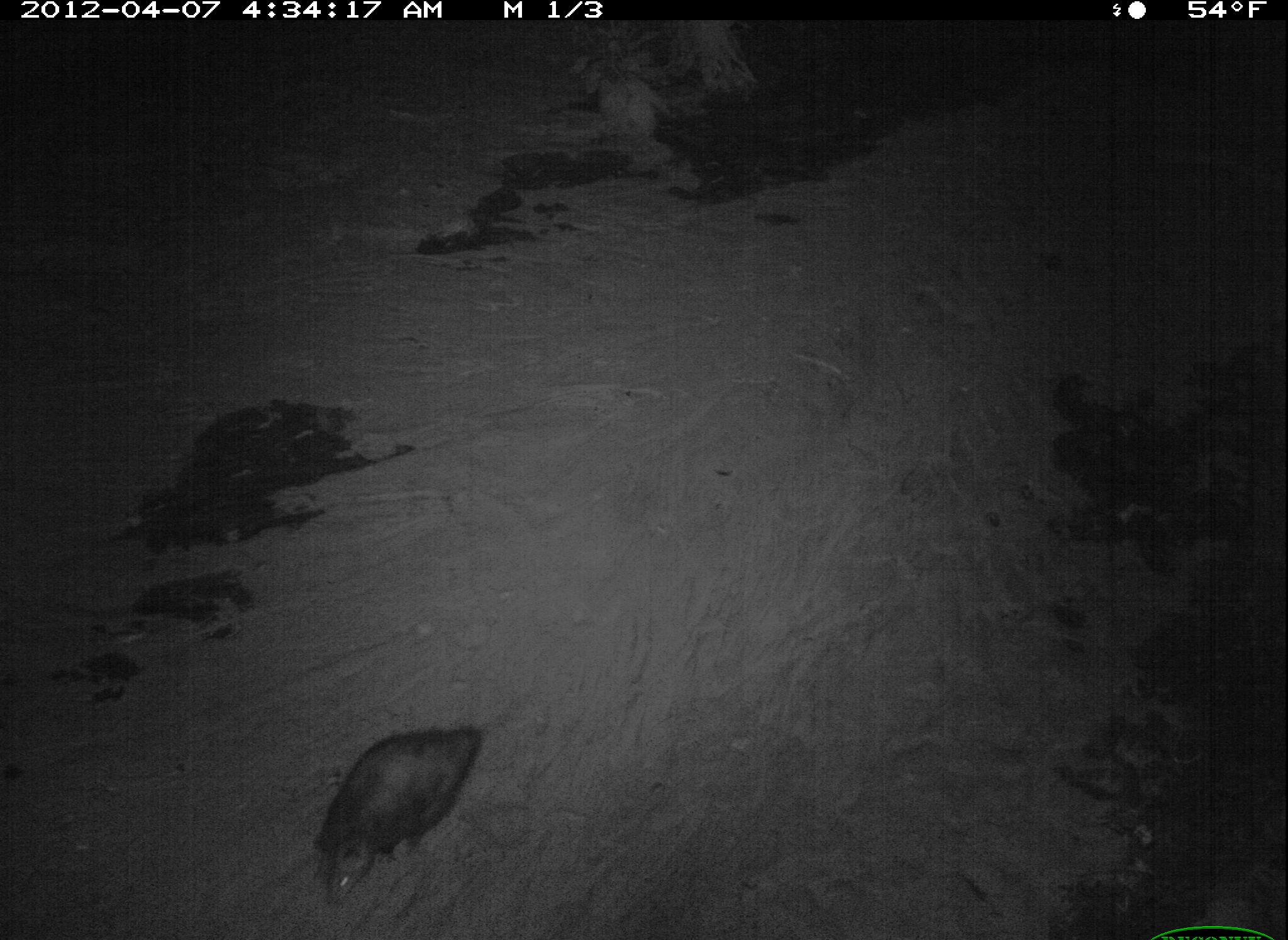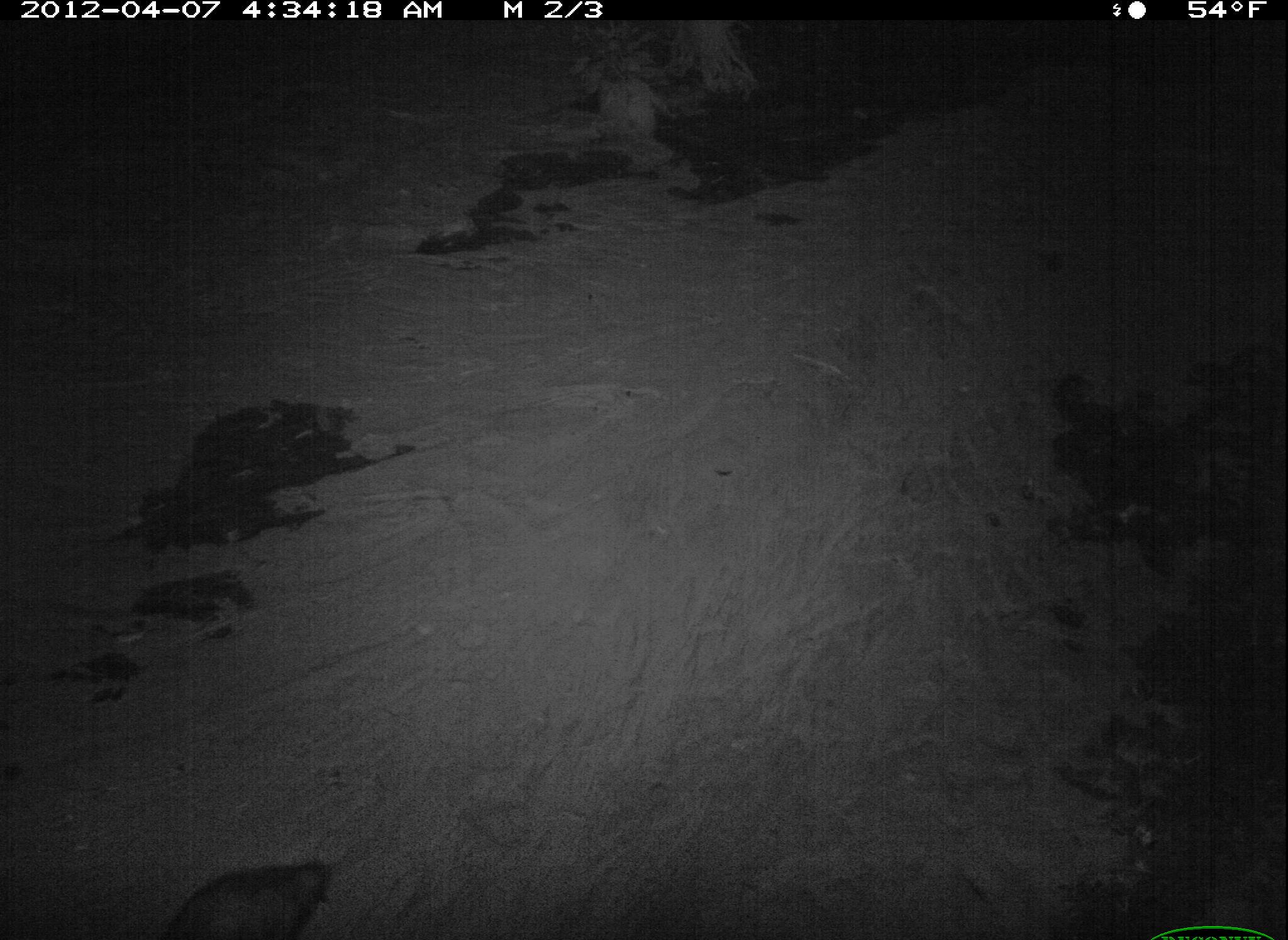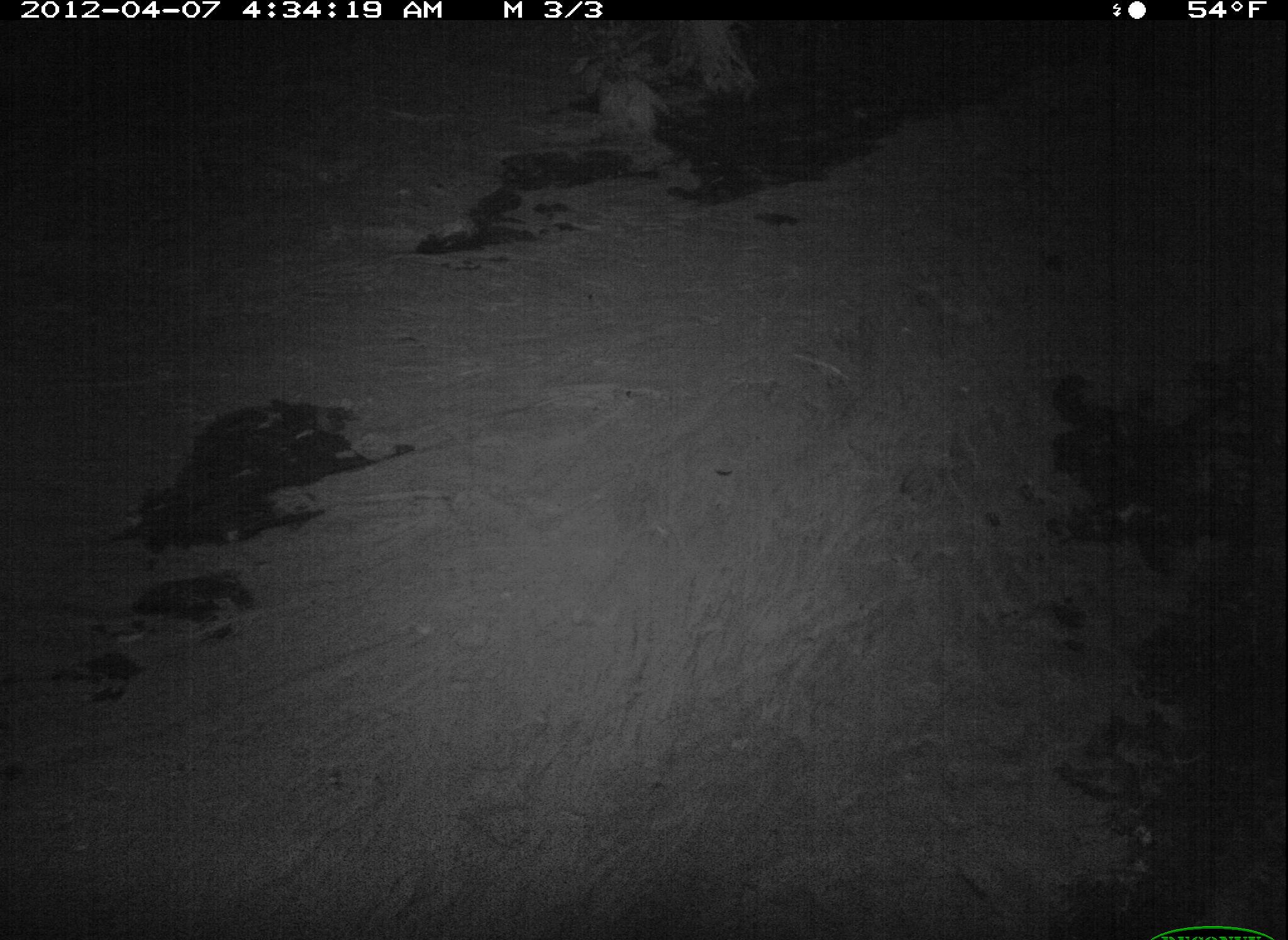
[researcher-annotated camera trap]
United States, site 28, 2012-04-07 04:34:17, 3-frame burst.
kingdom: Animalia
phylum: Chordata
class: Mammalia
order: Didelphimorphia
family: Didelphidae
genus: Didelphis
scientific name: Didelphis virginiana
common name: virginia opossum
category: opossum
Opossum (virginia opossum) (Didelphis virginiana).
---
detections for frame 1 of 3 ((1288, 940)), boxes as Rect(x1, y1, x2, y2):
opossum: Rect(287, 694, 506, 921)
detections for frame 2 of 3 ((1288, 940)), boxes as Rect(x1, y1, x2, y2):
opossum: Rect(150, 844, 336, 940)